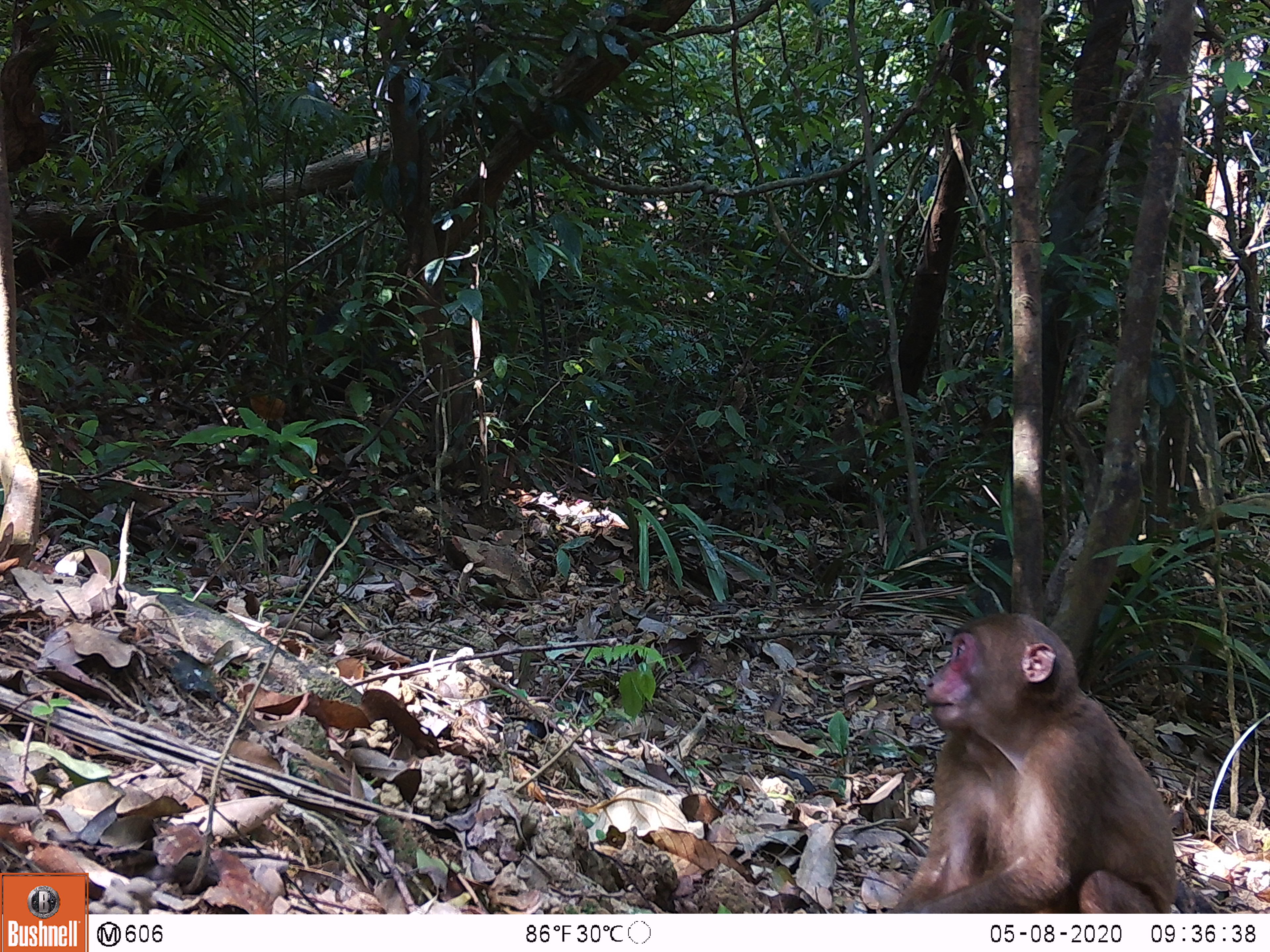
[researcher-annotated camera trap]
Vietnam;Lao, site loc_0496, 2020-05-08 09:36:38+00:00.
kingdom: Animalia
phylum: Chordata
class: Mammalia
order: Primates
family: Cercopithecidae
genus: Macaca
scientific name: Macaca arctoides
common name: stump-tailed macaque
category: stump tailed macaque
Stump tailed macaque (stump-tailed macaque) (Macaca arctoides). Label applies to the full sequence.